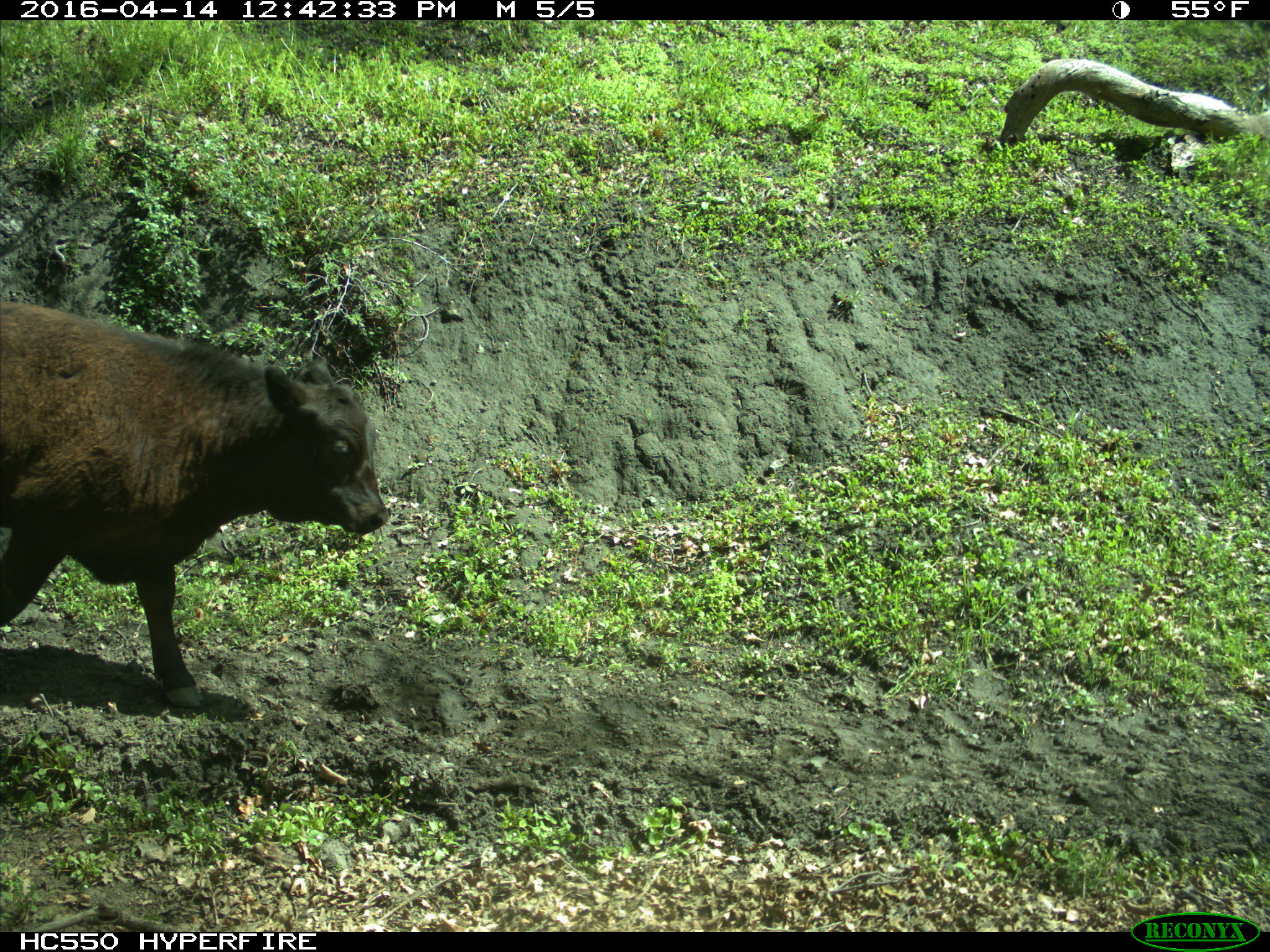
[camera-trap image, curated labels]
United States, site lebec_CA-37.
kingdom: Animalia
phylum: Chordata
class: Mammalia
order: Artiodactyla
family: Bovidae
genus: Bos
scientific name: Bos taurus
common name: domestic cow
Bos taurus (domestic cow).